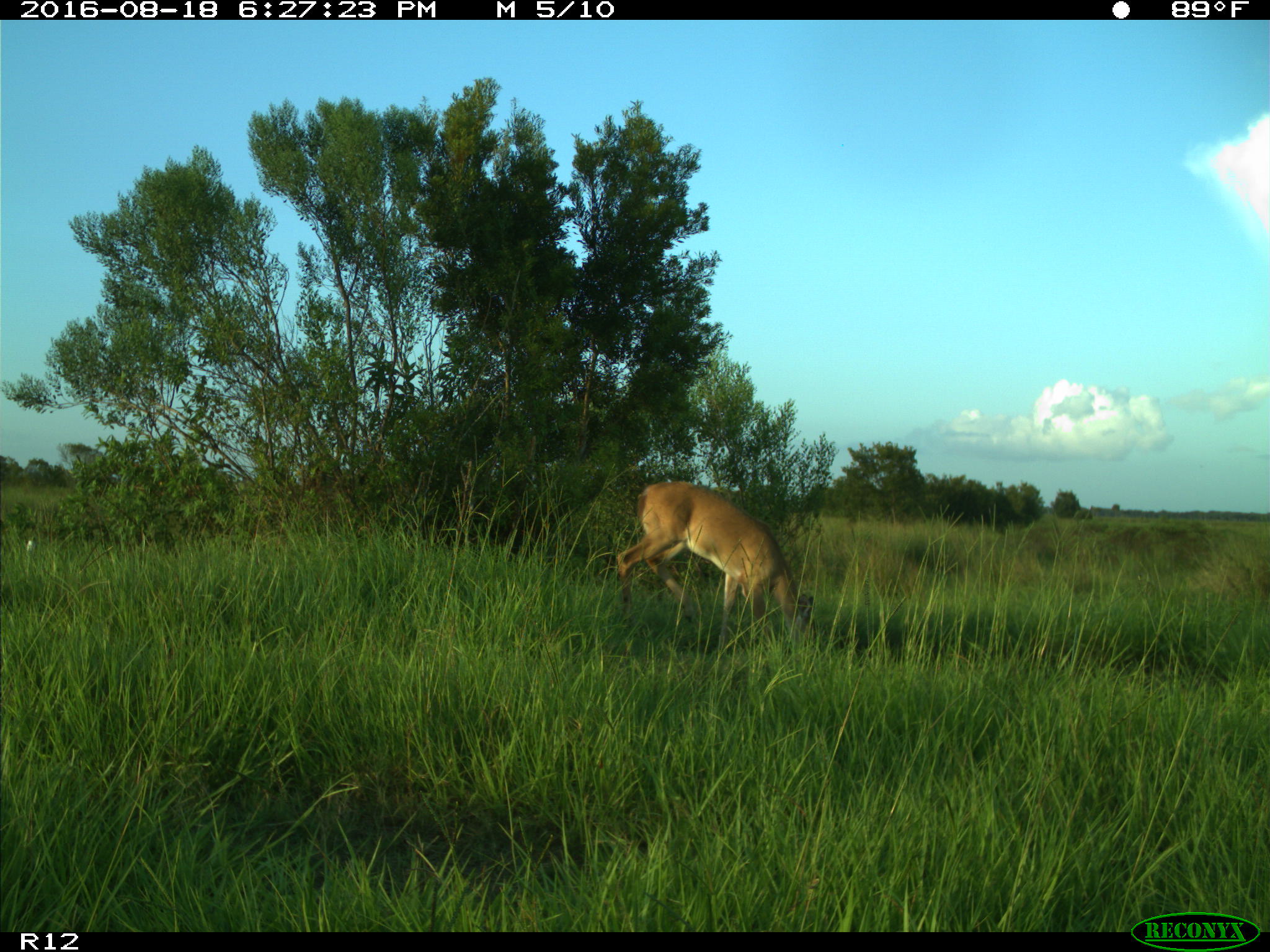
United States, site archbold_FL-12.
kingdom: Animalia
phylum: Chordata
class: Mammalia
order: Artiodactyla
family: Cervidae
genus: Odocoileus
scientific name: Odocoileus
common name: deer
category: unidentified deer